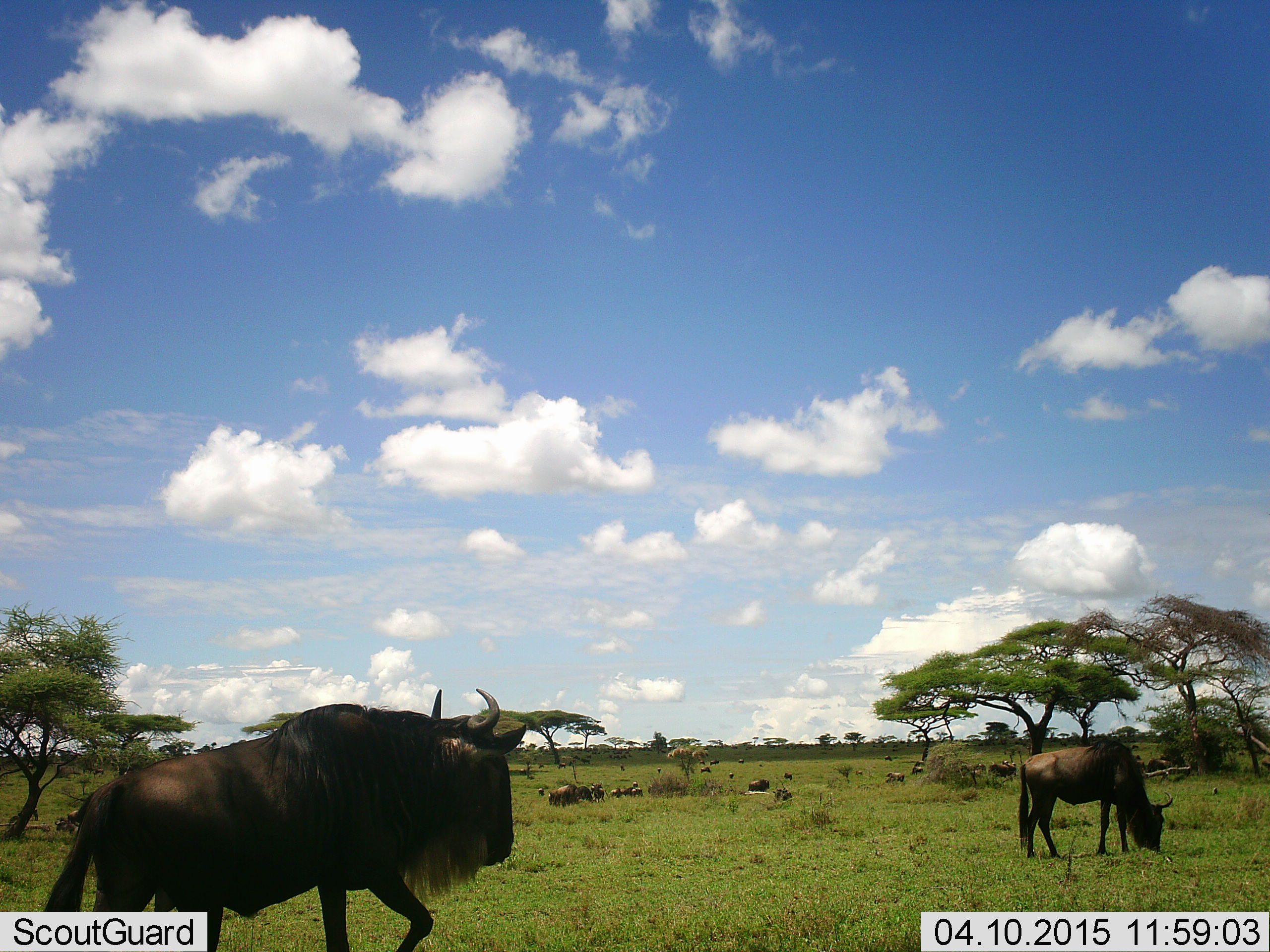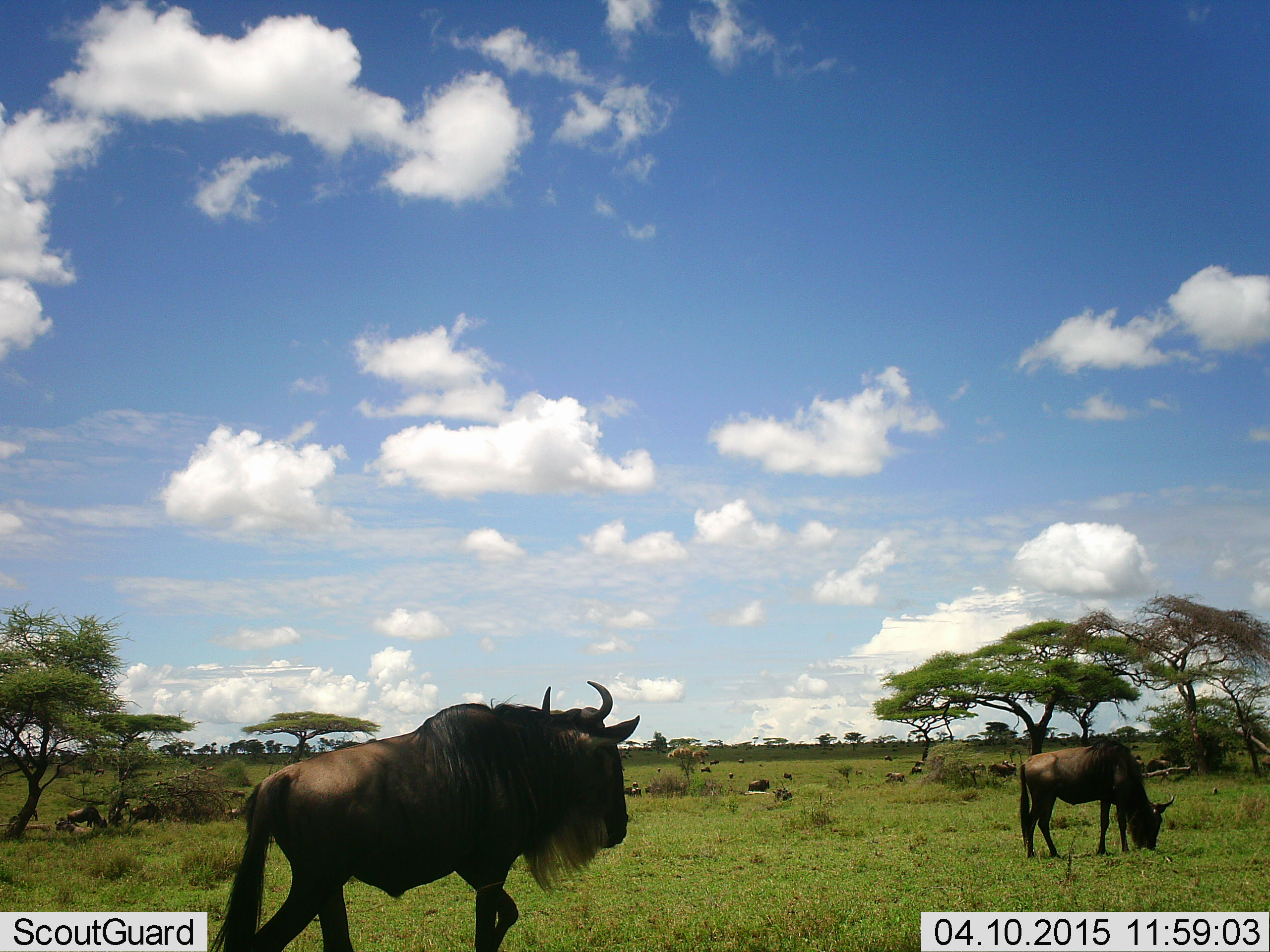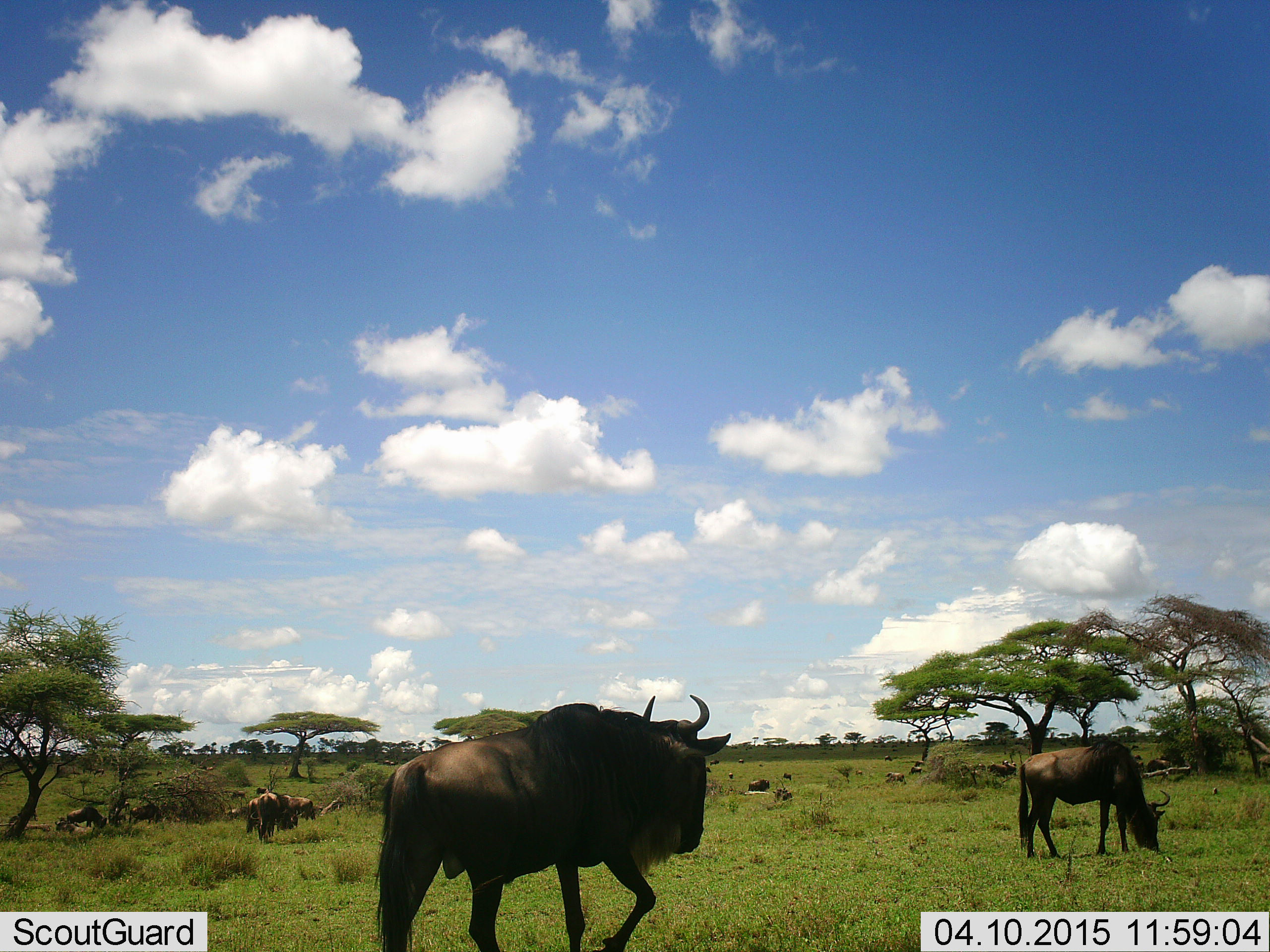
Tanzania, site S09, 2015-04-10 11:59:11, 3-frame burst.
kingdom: Animalia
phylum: Chordata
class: Mammalia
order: Artiodactyla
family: Bovidae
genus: Connochaetes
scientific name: Connochaetes taurinus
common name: blue wildebeest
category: wildebeest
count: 8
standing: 60%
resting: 20%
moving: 60%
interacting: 0%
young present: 0%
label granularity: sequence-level